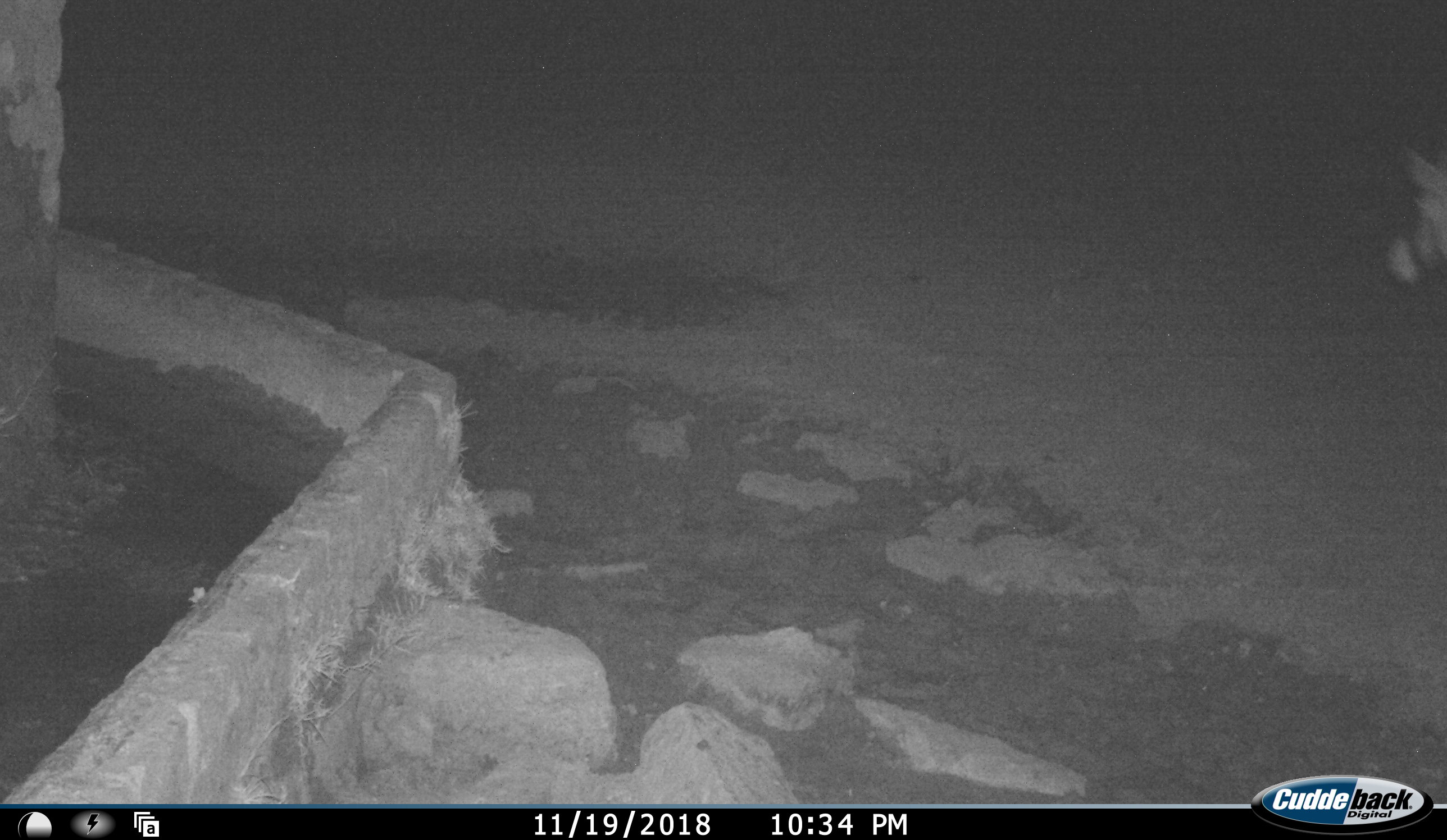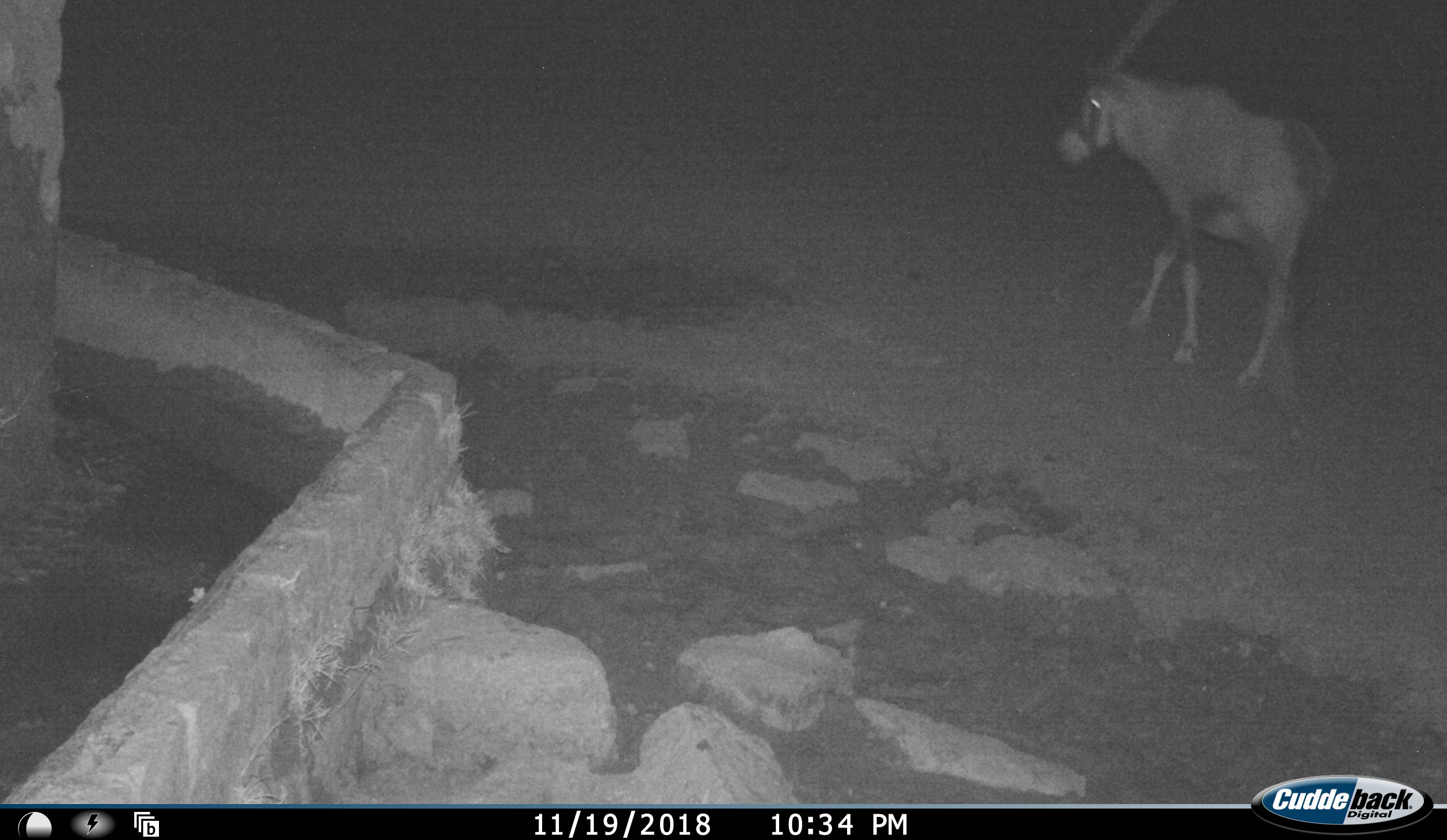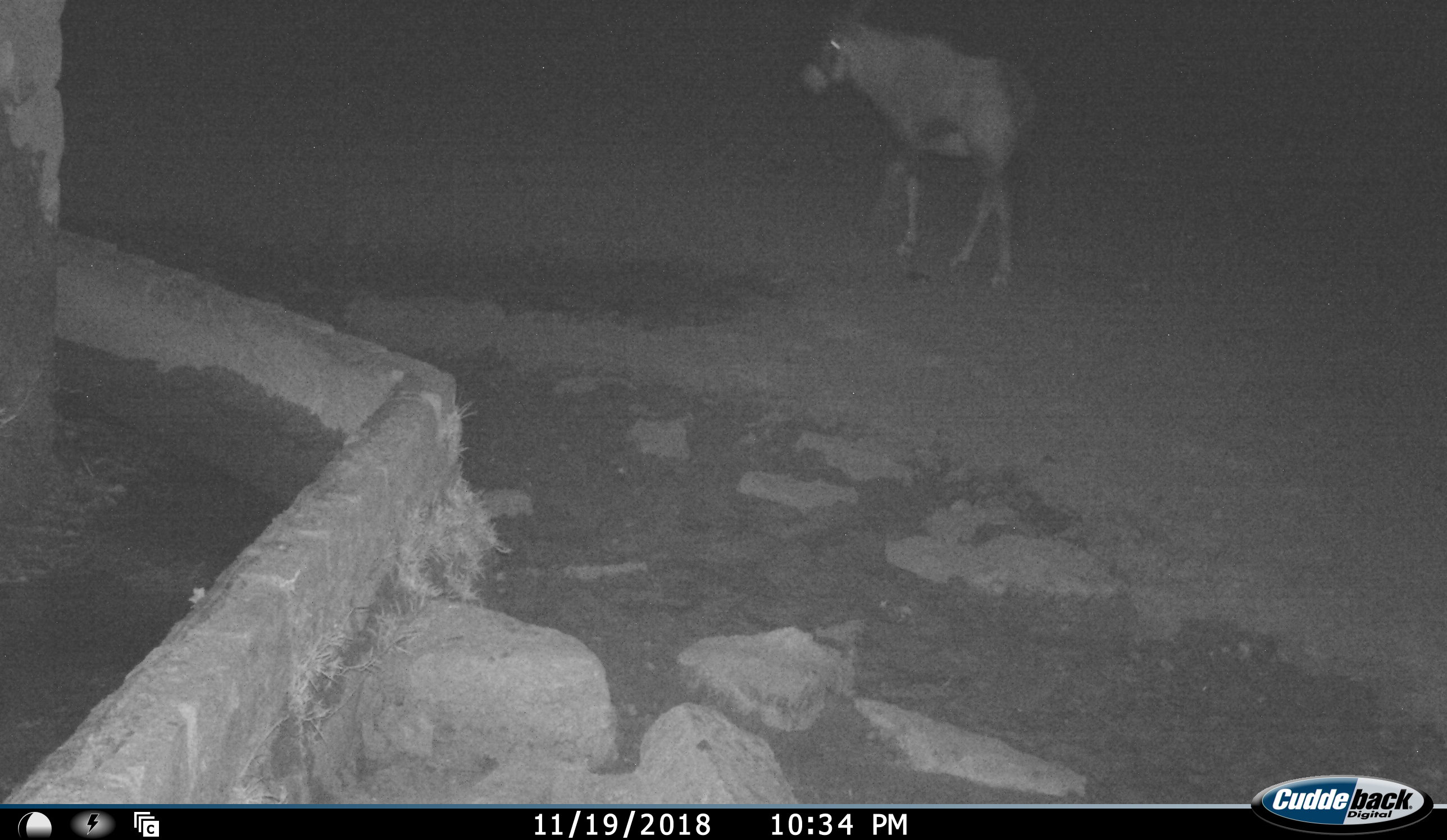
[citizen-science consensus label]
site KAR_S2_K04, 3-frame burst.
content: unidentified animal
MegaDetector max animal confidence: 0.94